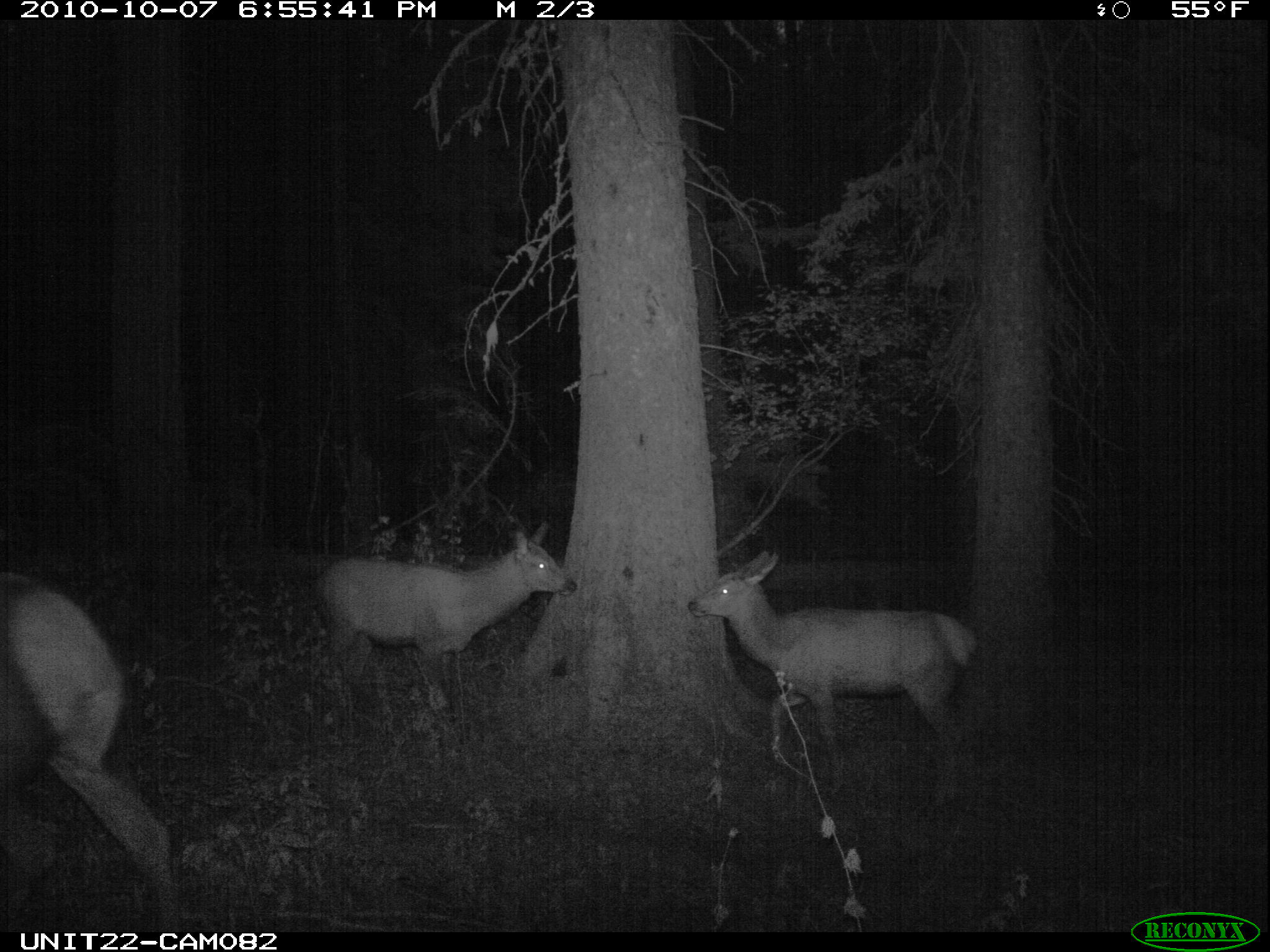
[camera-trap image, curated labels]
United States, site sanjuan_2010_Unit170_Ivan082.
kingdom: Animalia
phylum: Chordata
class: Mammalia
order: Artiodactyla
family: Cervidae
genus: Cervus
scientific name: Cervus elaphus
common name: red deer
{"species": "Cervus elaphus (red deer)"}